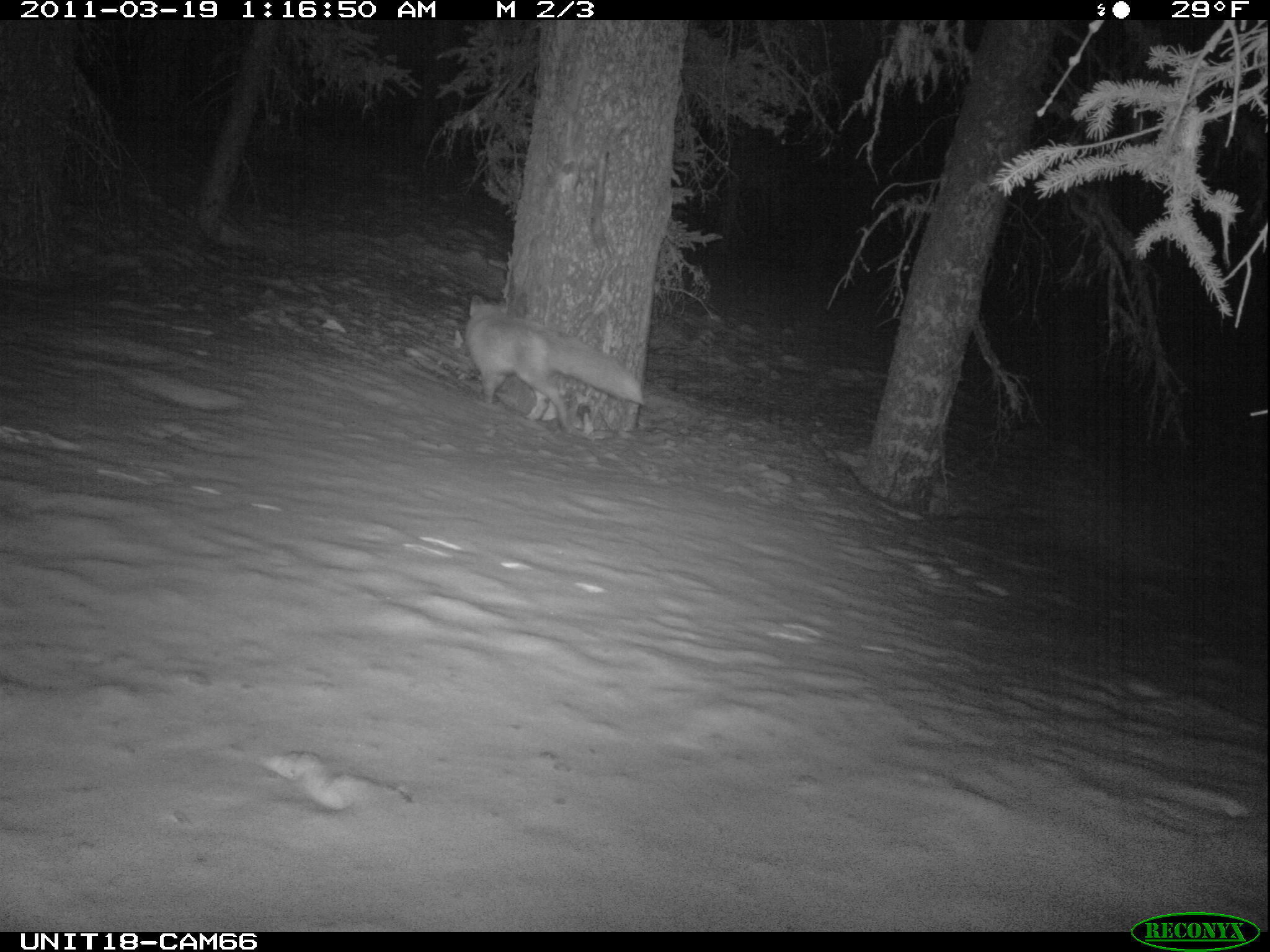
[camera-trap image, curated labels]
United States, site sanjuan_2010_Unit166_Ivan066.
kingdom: Animalia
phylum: Chordata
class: Mammalia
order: Carnivora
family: Canidae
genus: Vulpes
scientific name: Vulpes vulpes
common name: red fox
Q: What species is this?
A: Vulpes vulpes (red fox).